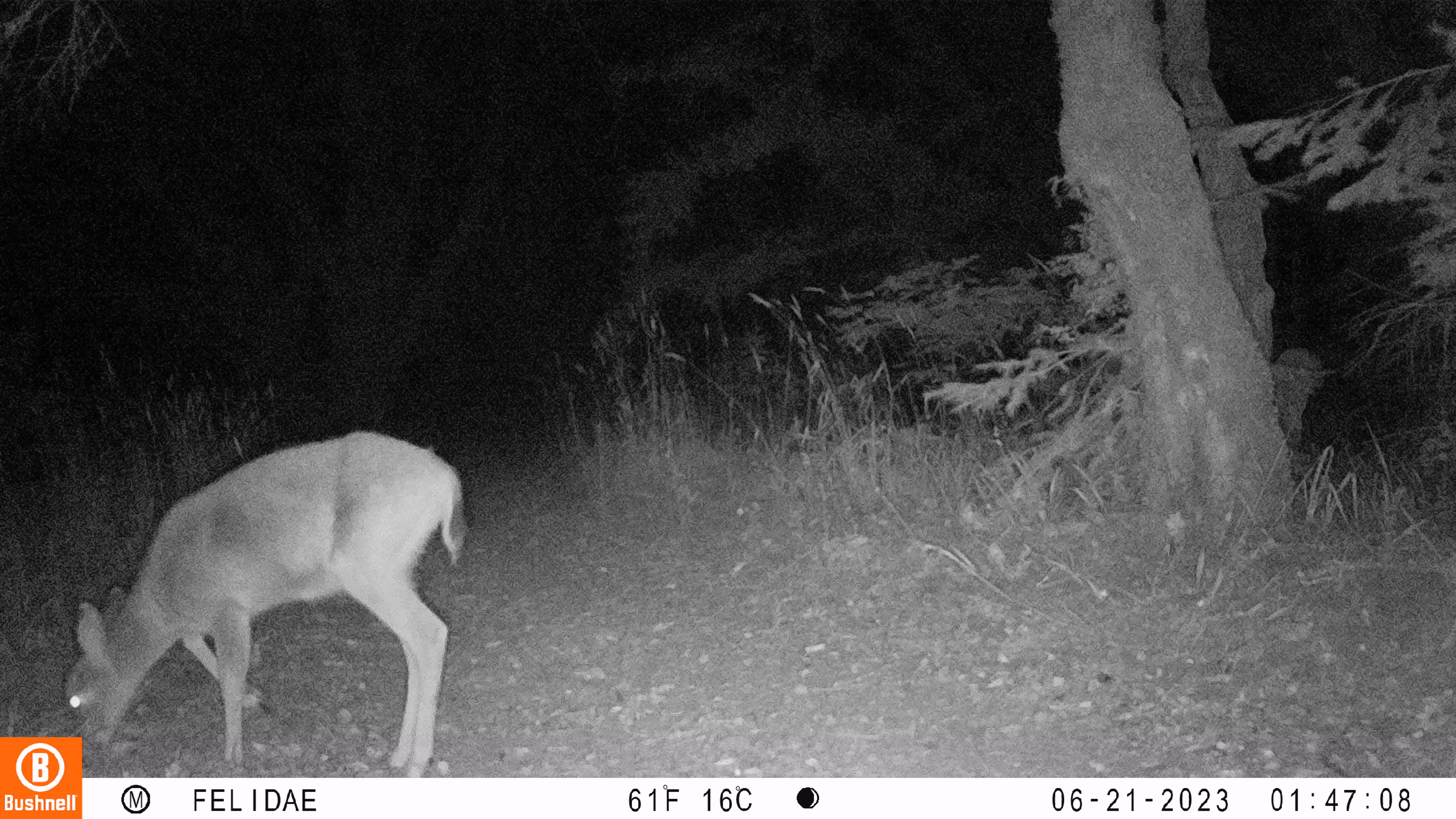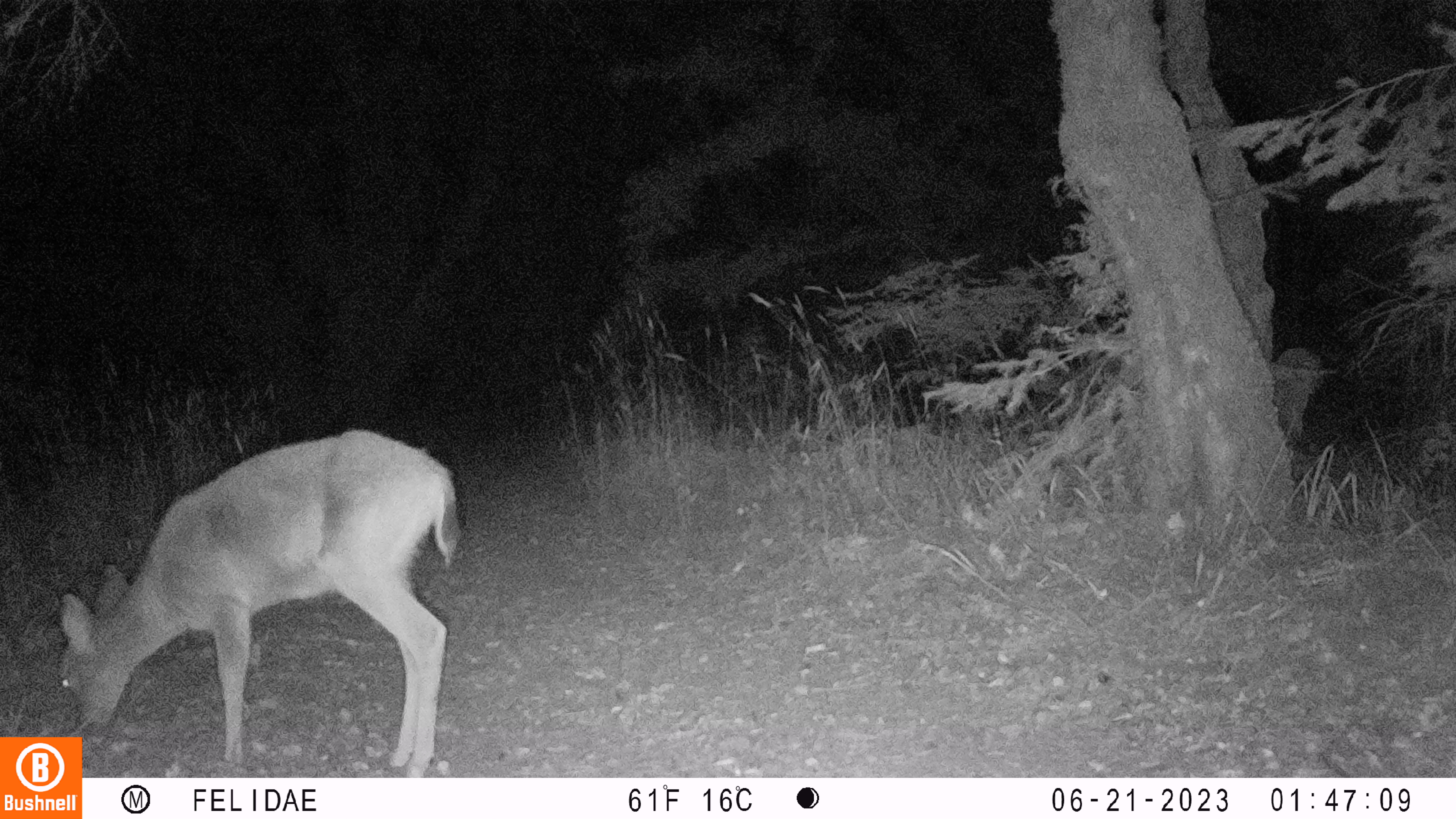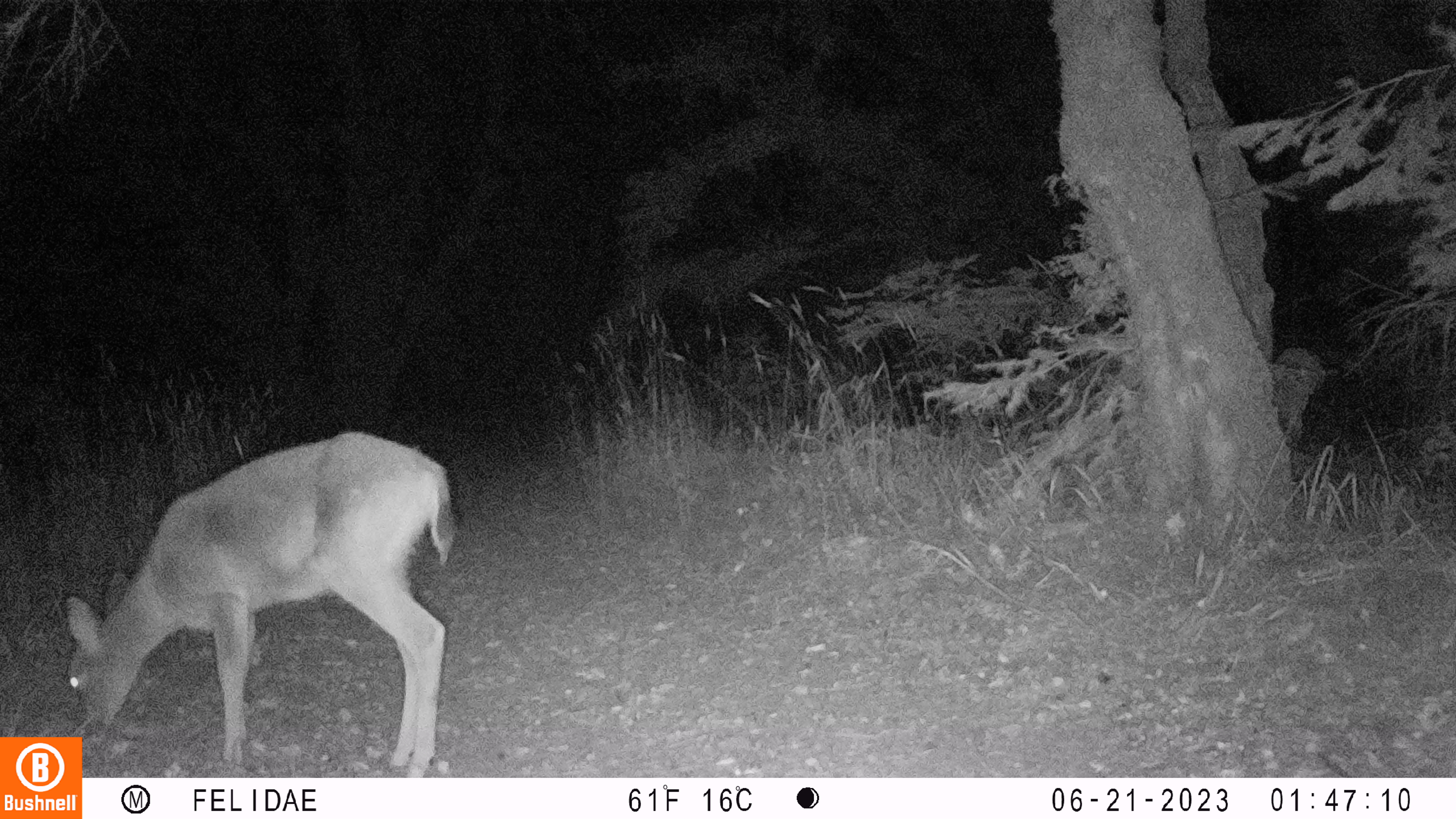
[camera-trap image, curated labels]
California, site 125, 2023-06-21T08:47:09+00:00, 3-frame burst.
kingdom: Animalia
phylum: Chordata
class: Mammalia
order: Artiodactyla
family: Cervidae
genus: Odocoileus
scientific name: Odocoileus hemionus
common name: mule deer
Mule deer (Odocoileus hemionus).